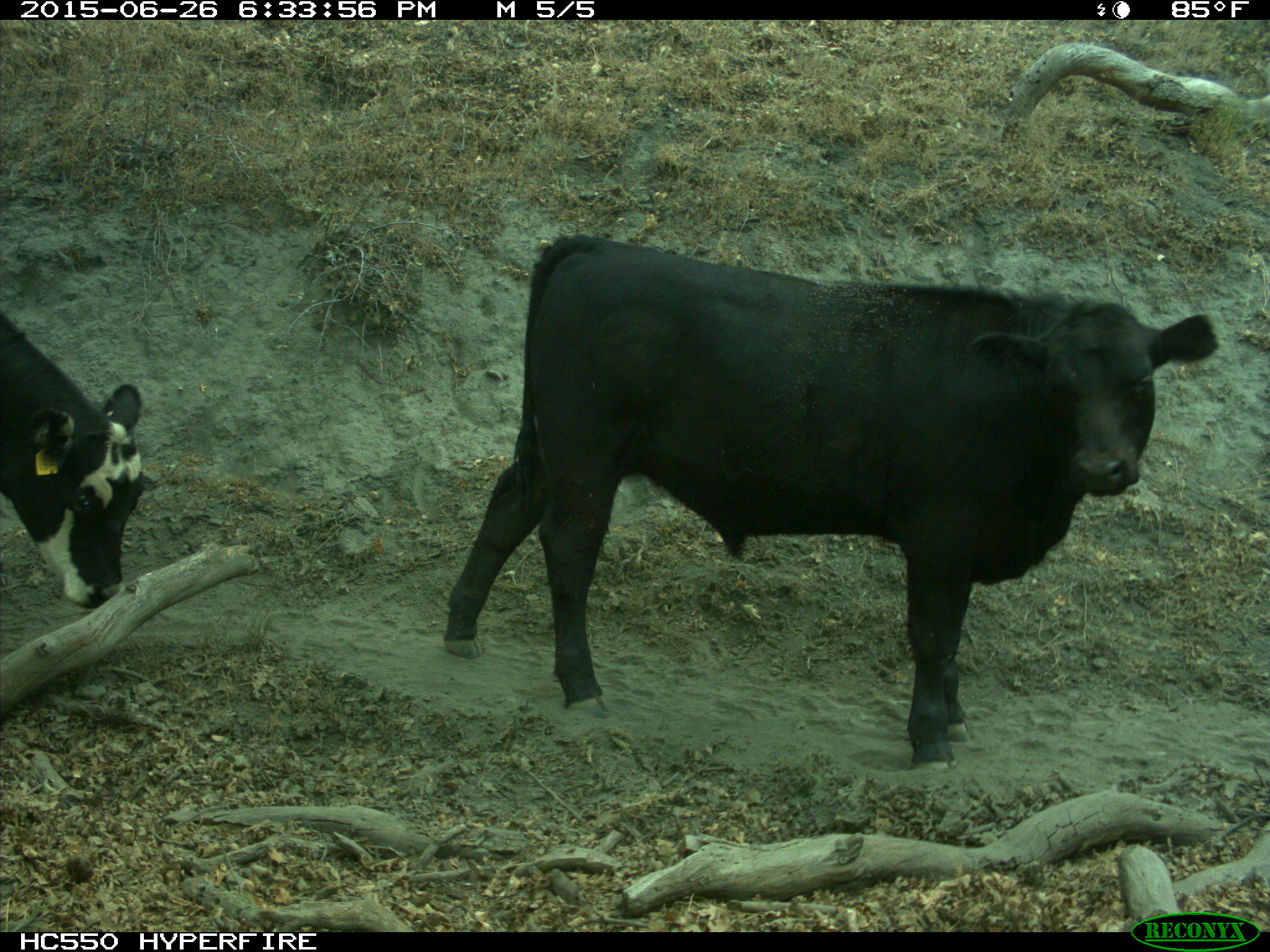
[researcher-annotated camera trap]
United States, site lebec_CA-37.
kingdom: Animalia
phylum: Chordata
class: Mammalia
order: Artiodactyla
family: Bovidae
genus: Bos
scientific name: Bos taurus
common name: domestic cow